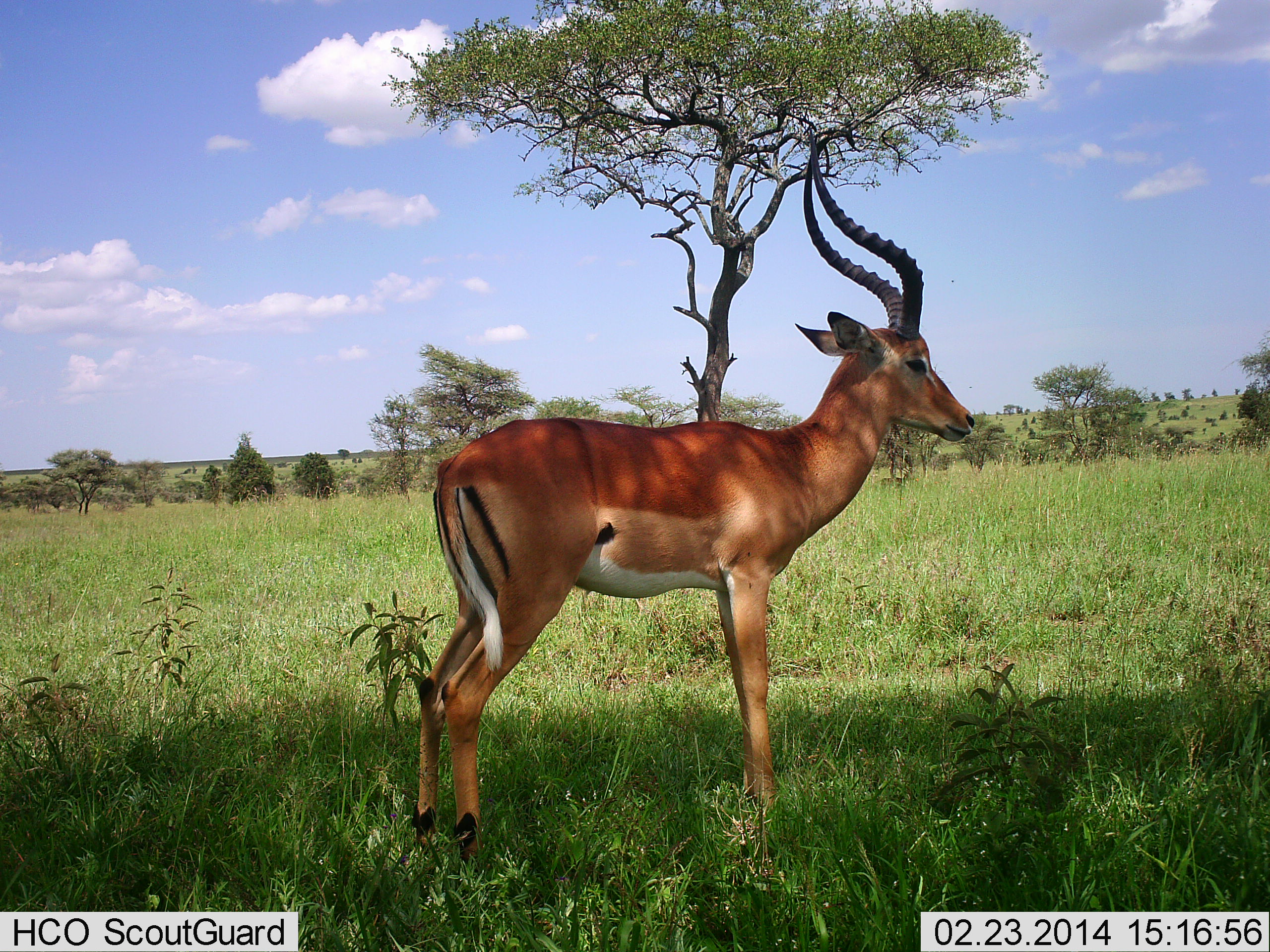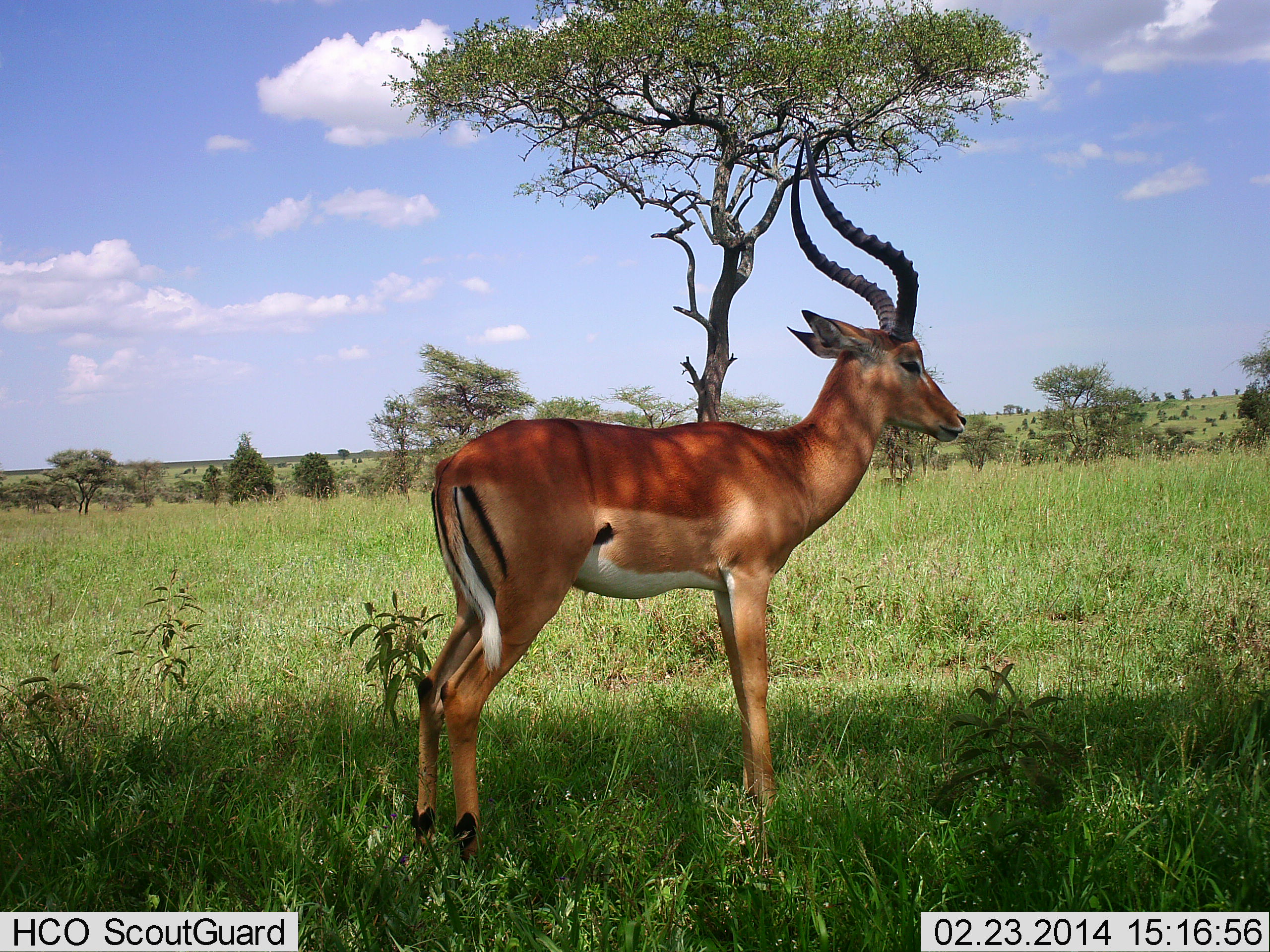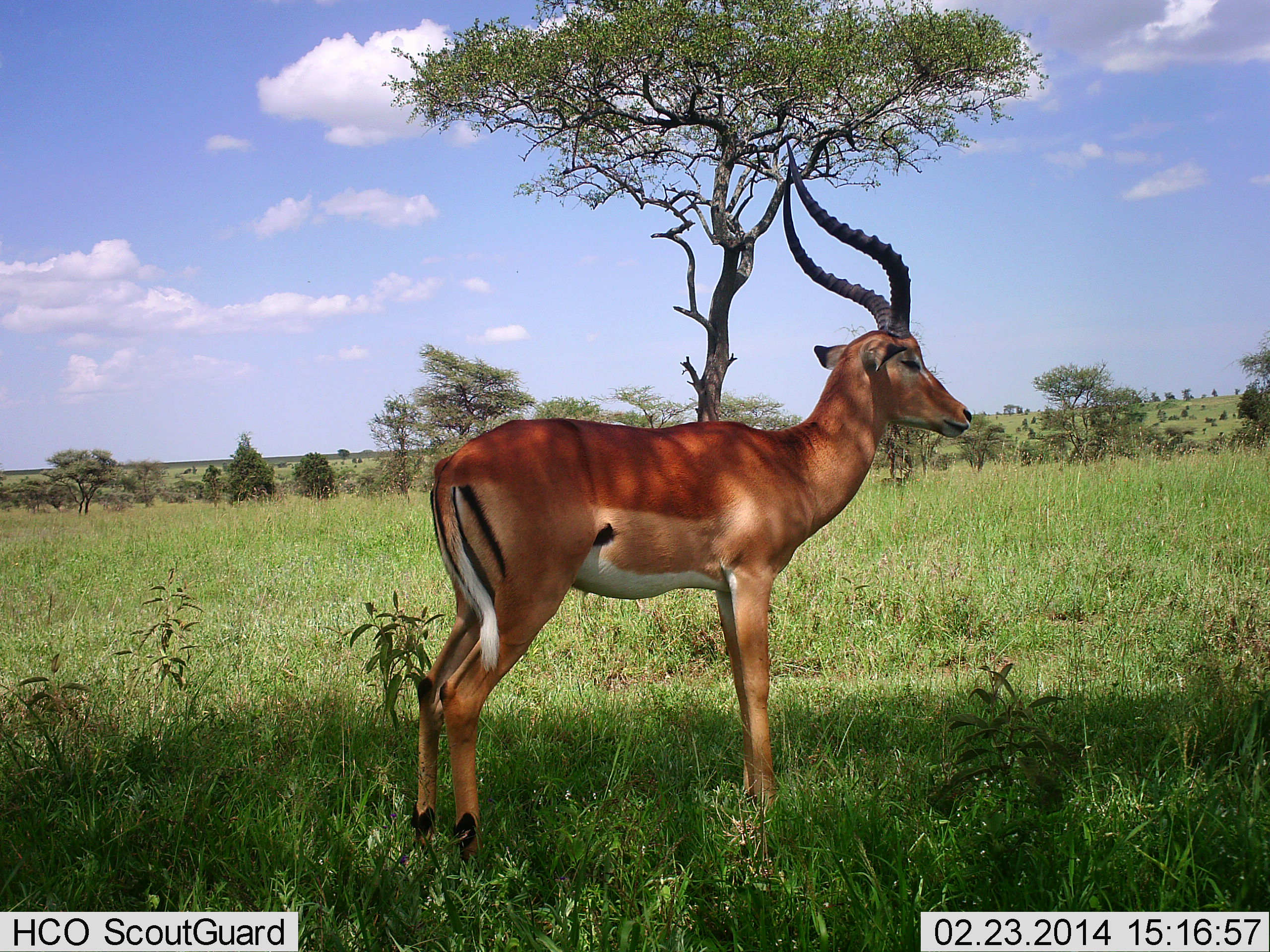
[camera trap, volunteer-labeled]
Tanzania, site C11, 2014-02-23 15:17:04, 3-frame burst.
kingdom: Animalia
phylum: Chordata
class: Mammalia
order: Artiodactyla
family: Bovidae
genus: Aepyceros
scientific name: Aepyceros melampus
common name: impala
Impala (Aepyceros melampus), count 1. Behavior (volunteer vote fractions): standing 100%, resting 0%, moving 0%, interacting 0%. Young present (vote fraction): 0%. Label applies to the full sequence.